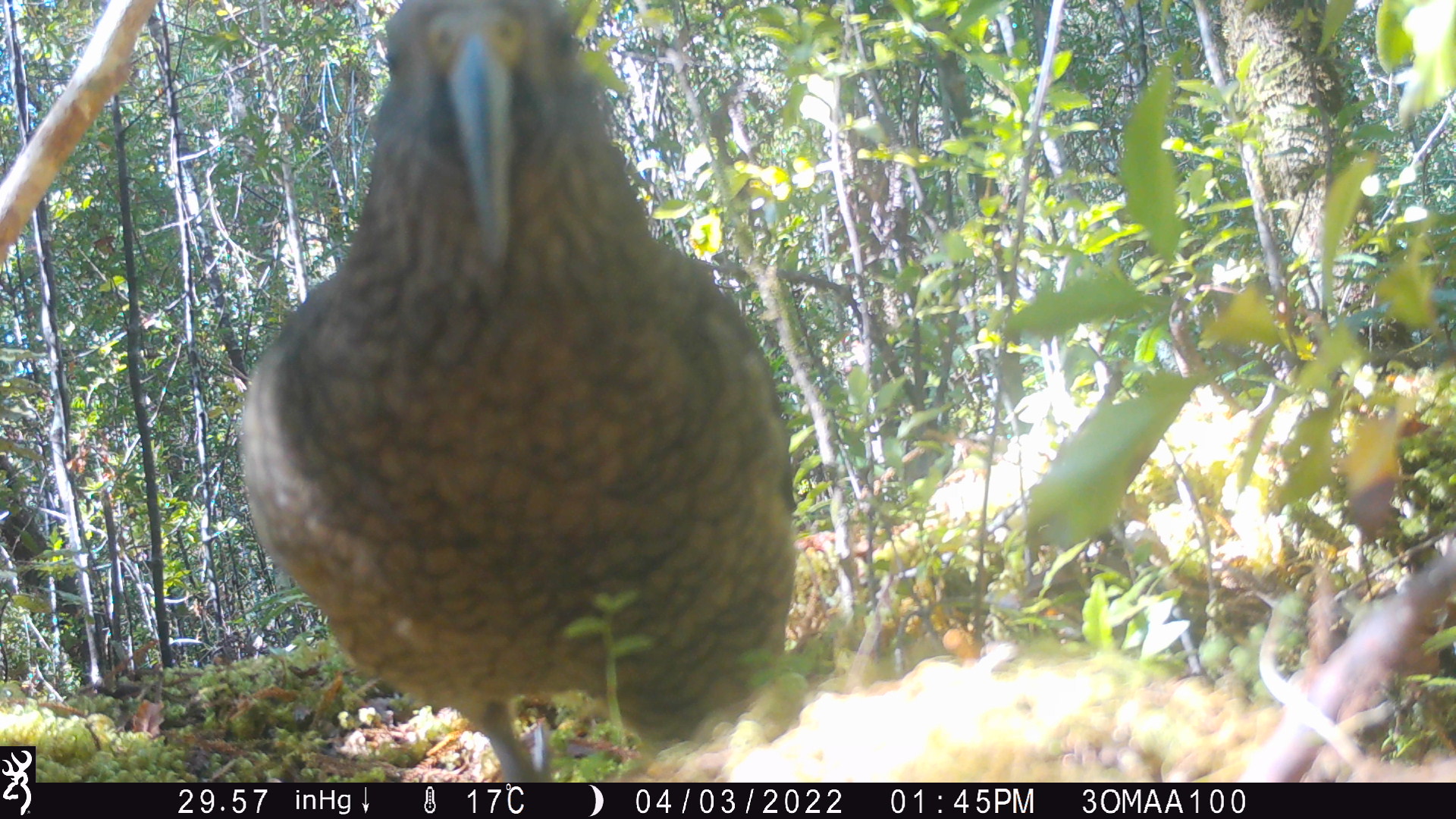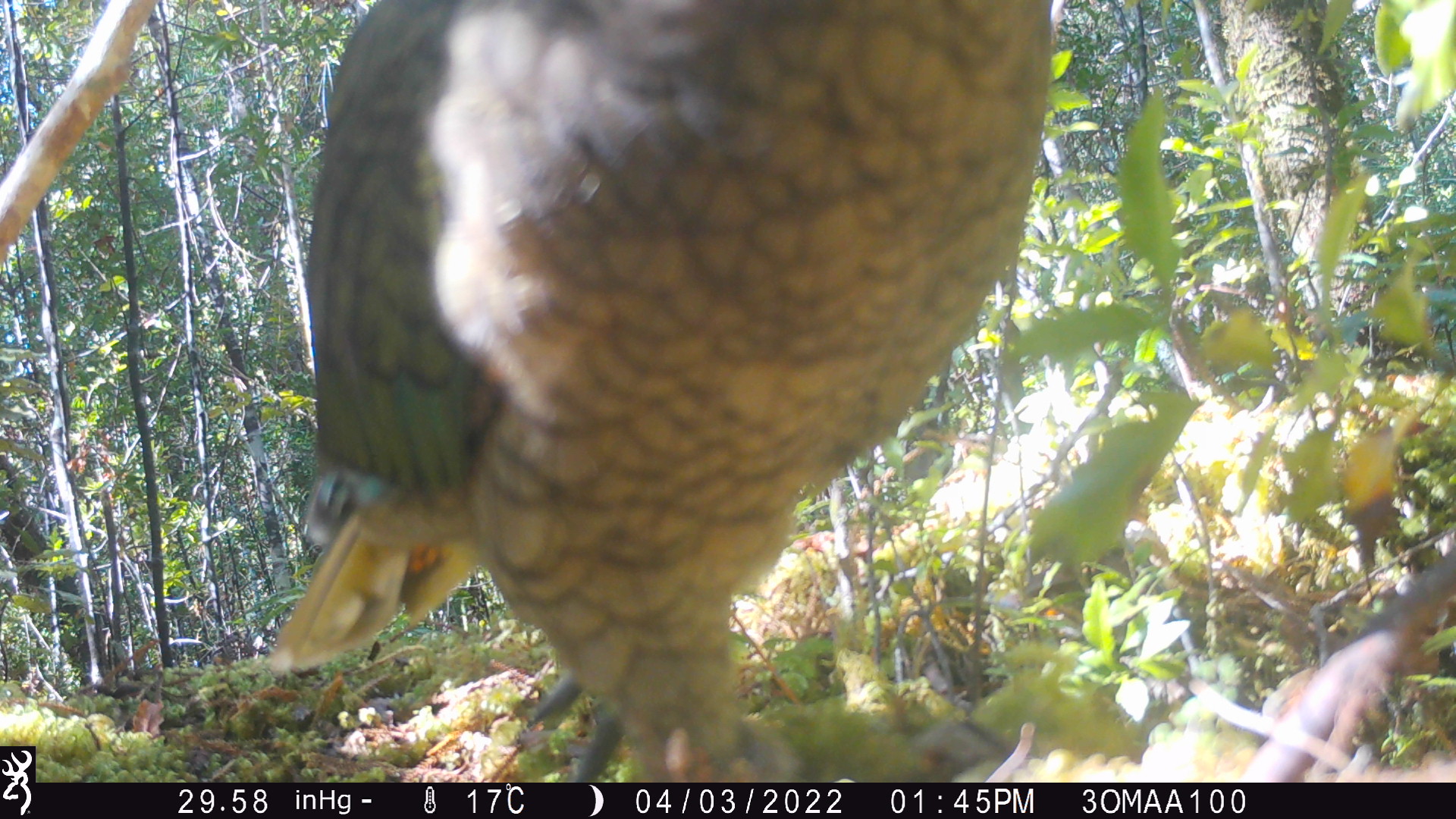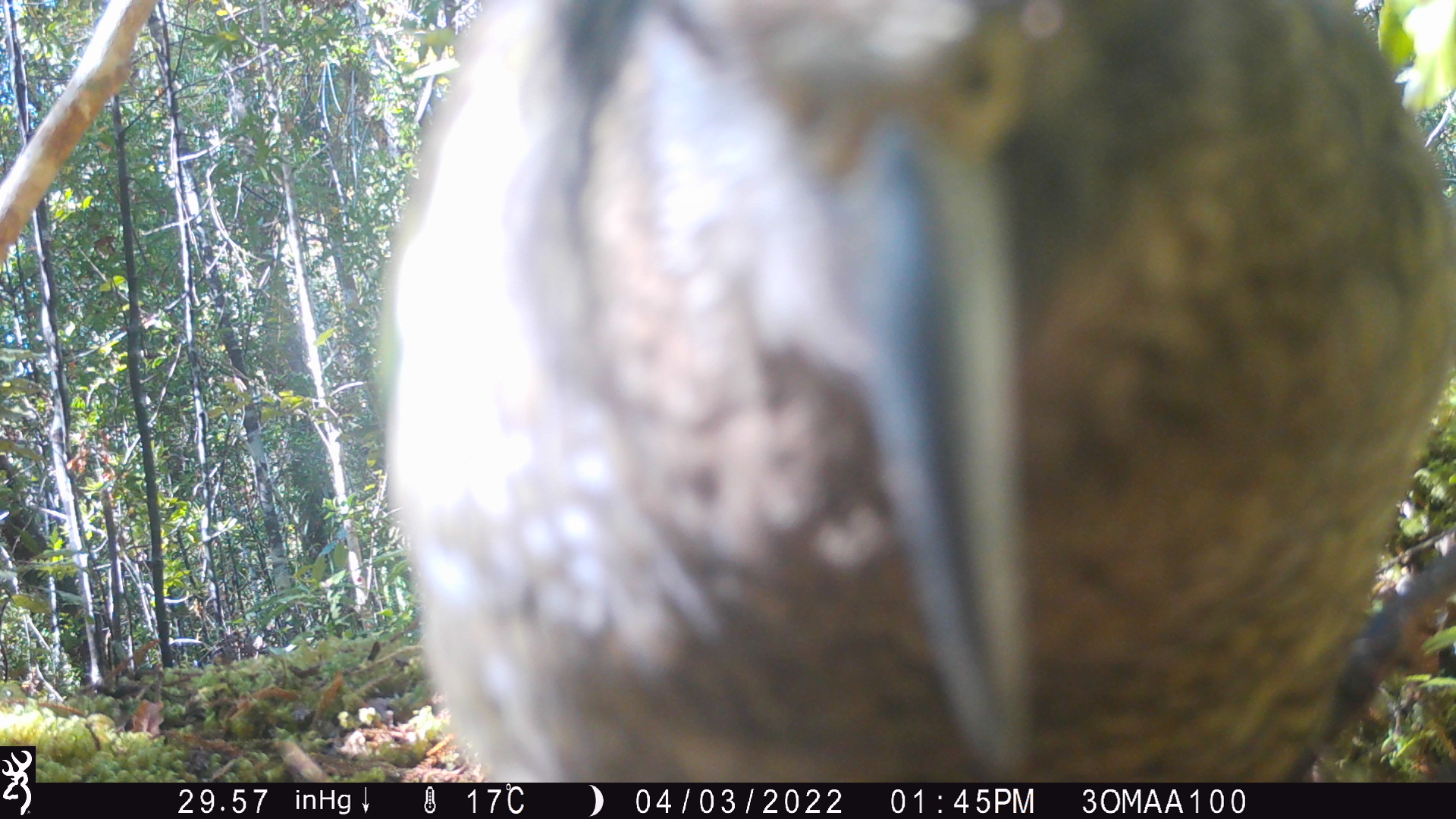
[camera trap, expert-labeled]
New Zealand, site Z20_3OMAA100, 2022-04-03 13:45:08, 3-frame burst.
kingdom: Animalia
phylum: Chordata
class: Aves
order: Psittaciformes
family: Strigopidae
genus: Nestor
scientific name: Nestor notabilis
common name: kea